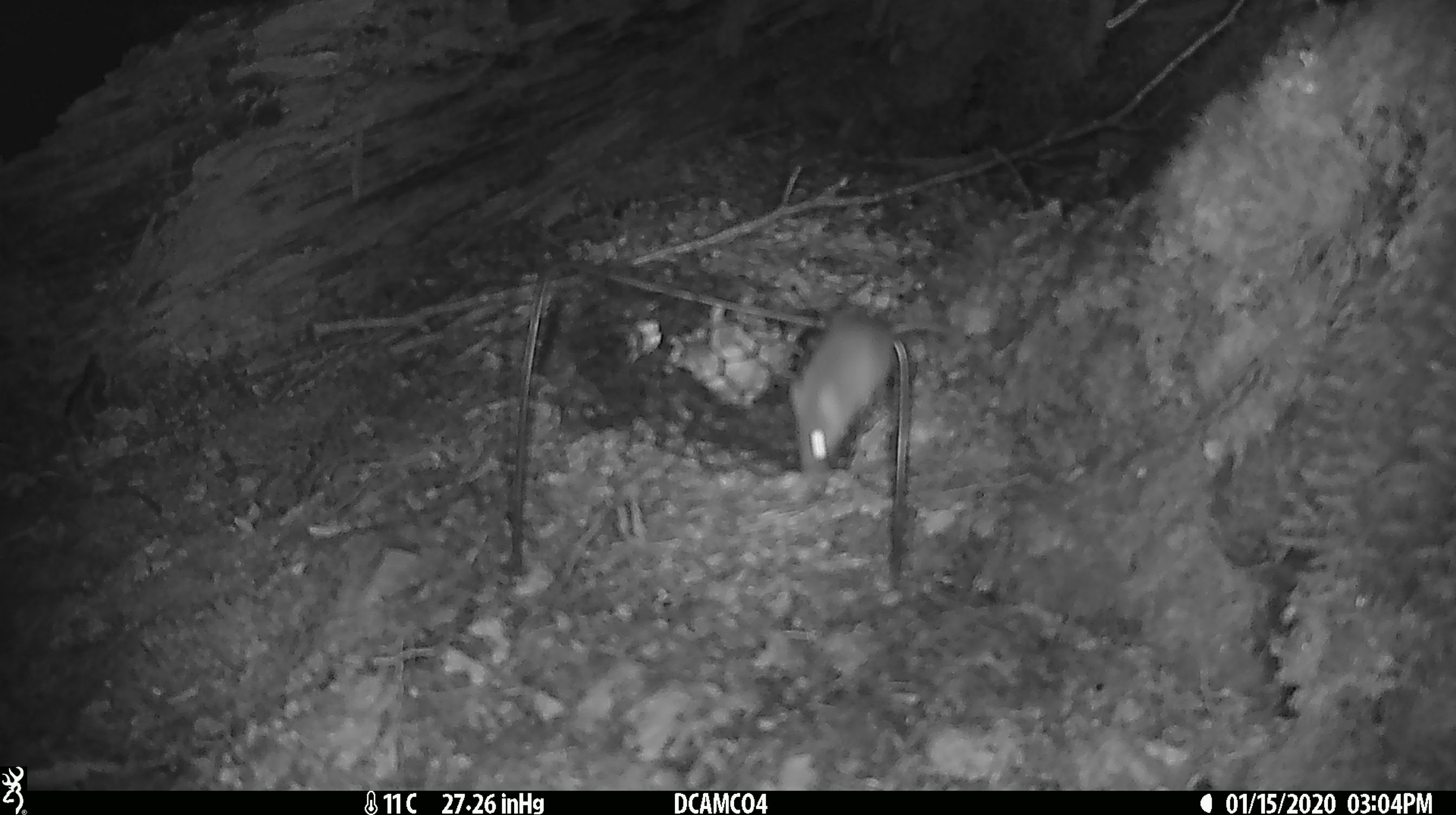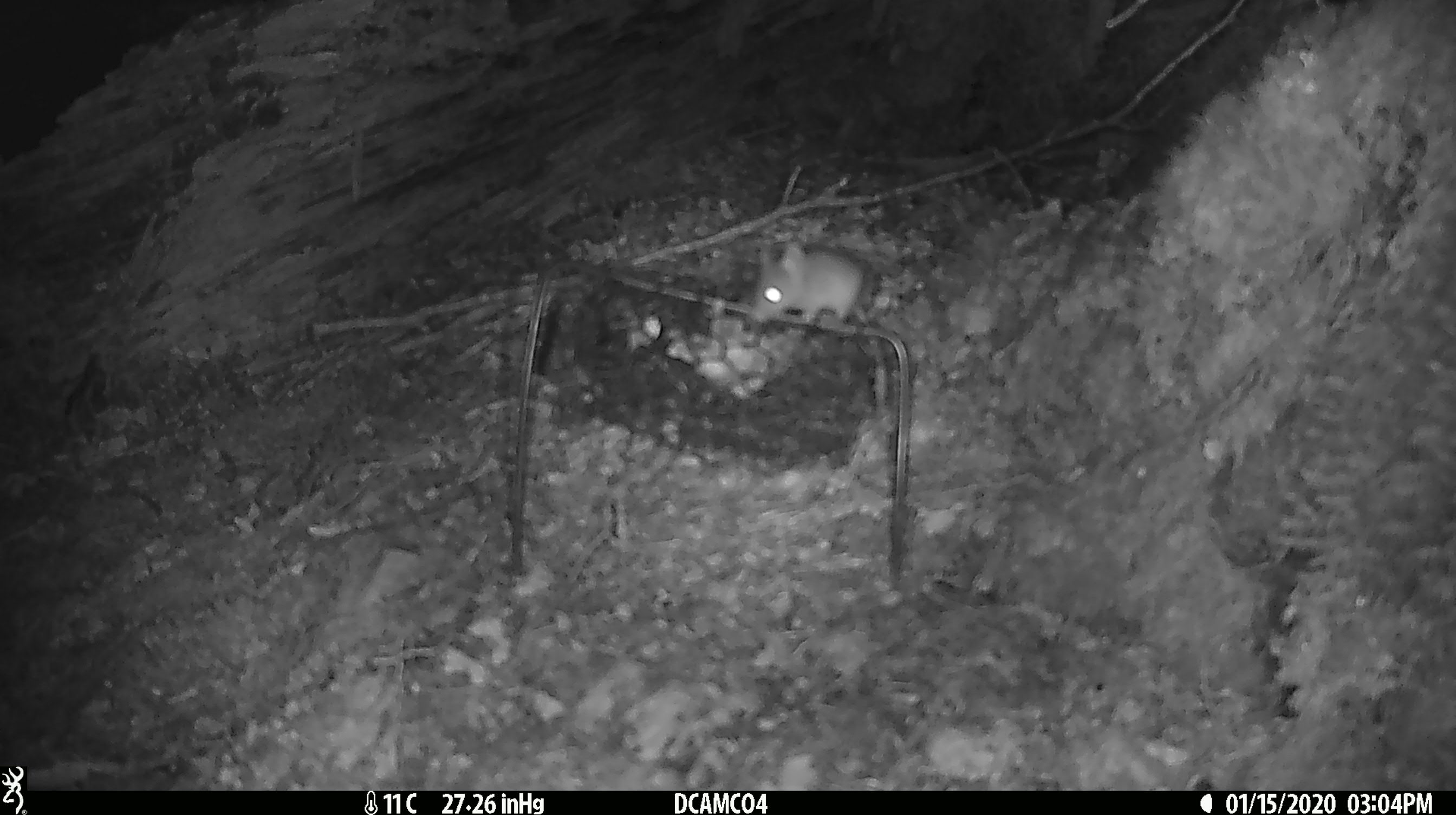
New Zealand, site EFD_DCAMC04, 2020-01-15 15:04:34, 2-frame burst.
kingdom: Animalia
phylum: Chordata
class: Mammalia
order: Rodentia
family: Muridae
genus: Mus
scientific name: Mus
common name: mouse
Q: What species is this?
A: Mouse (Mus).